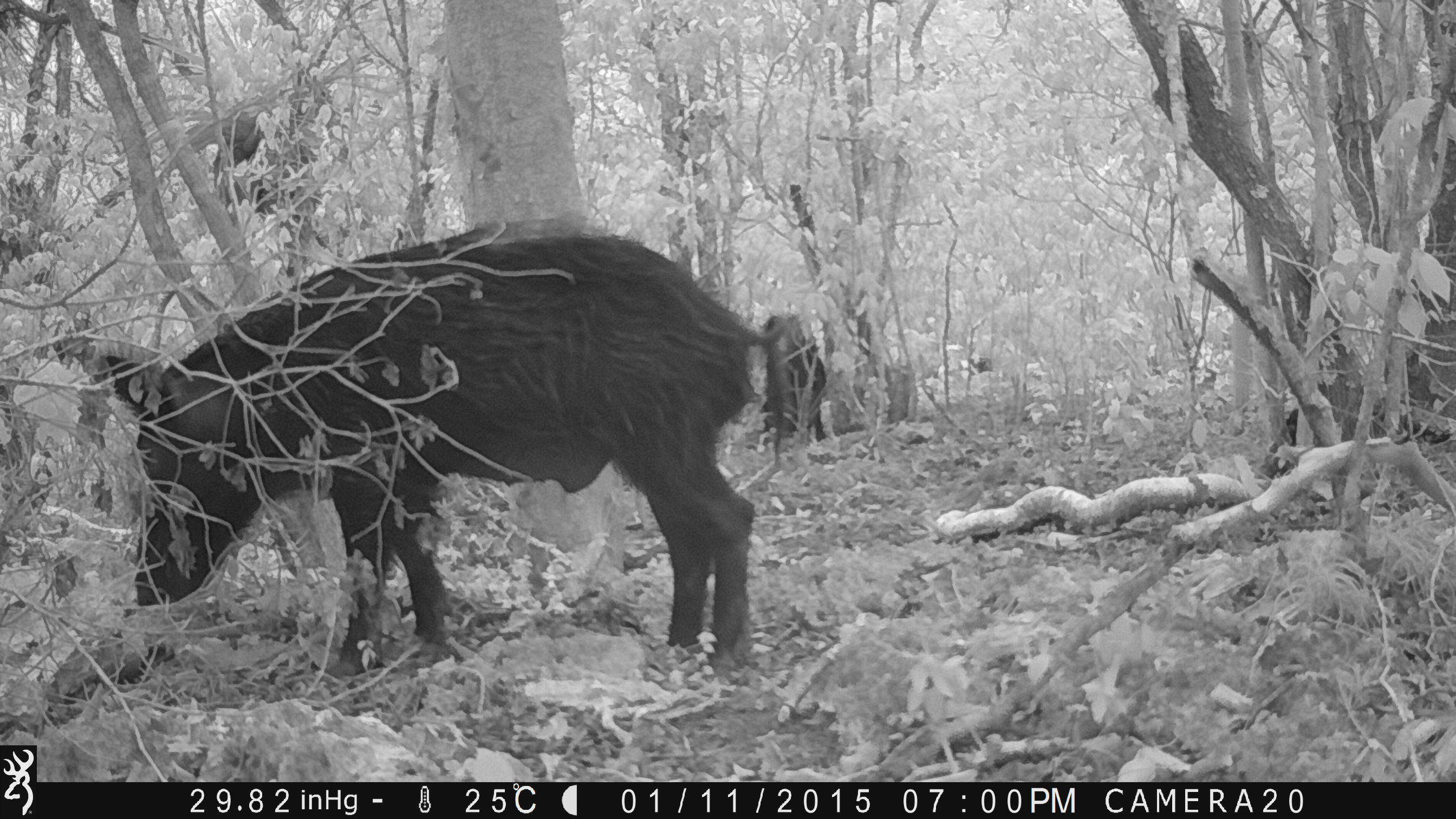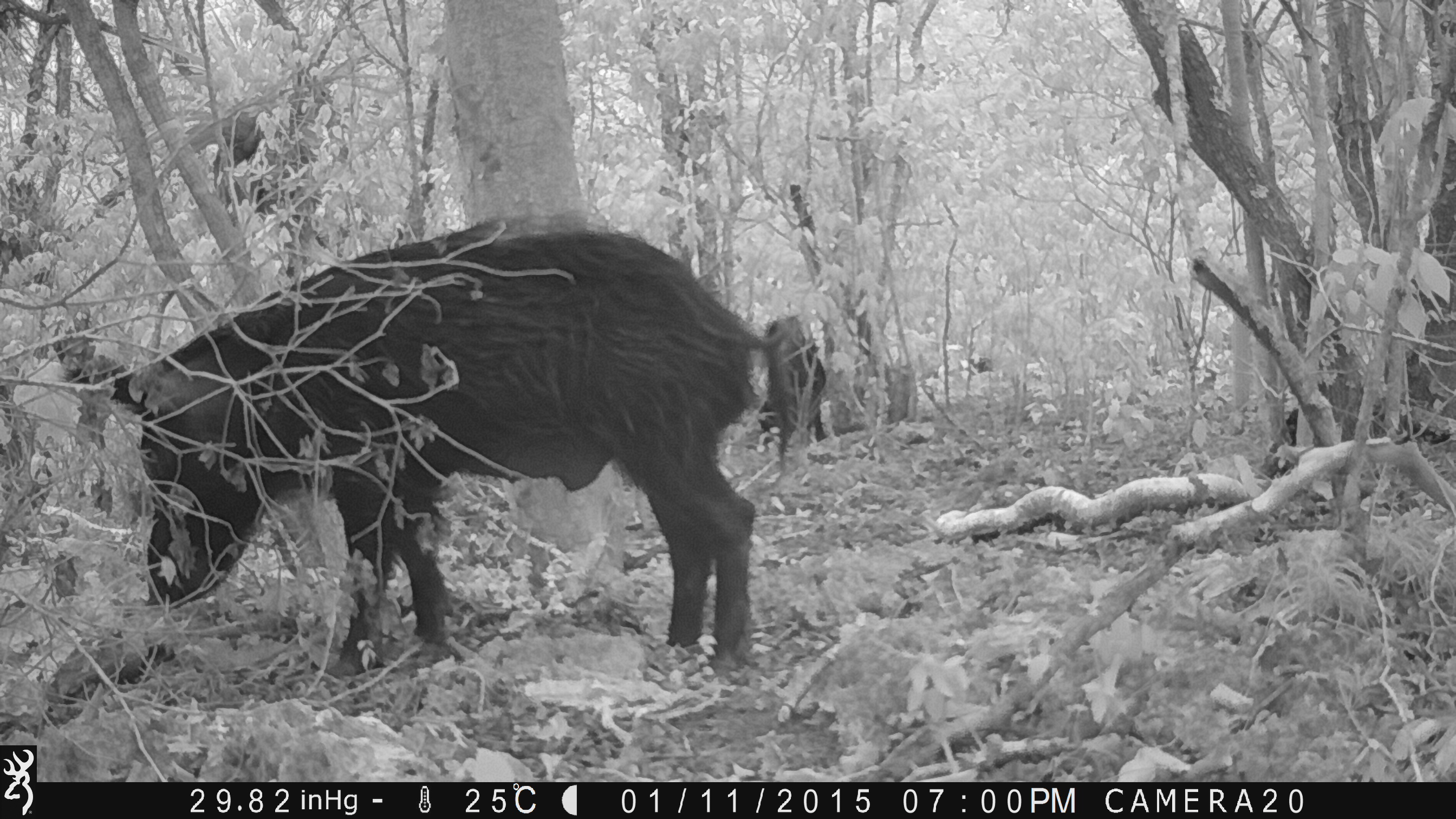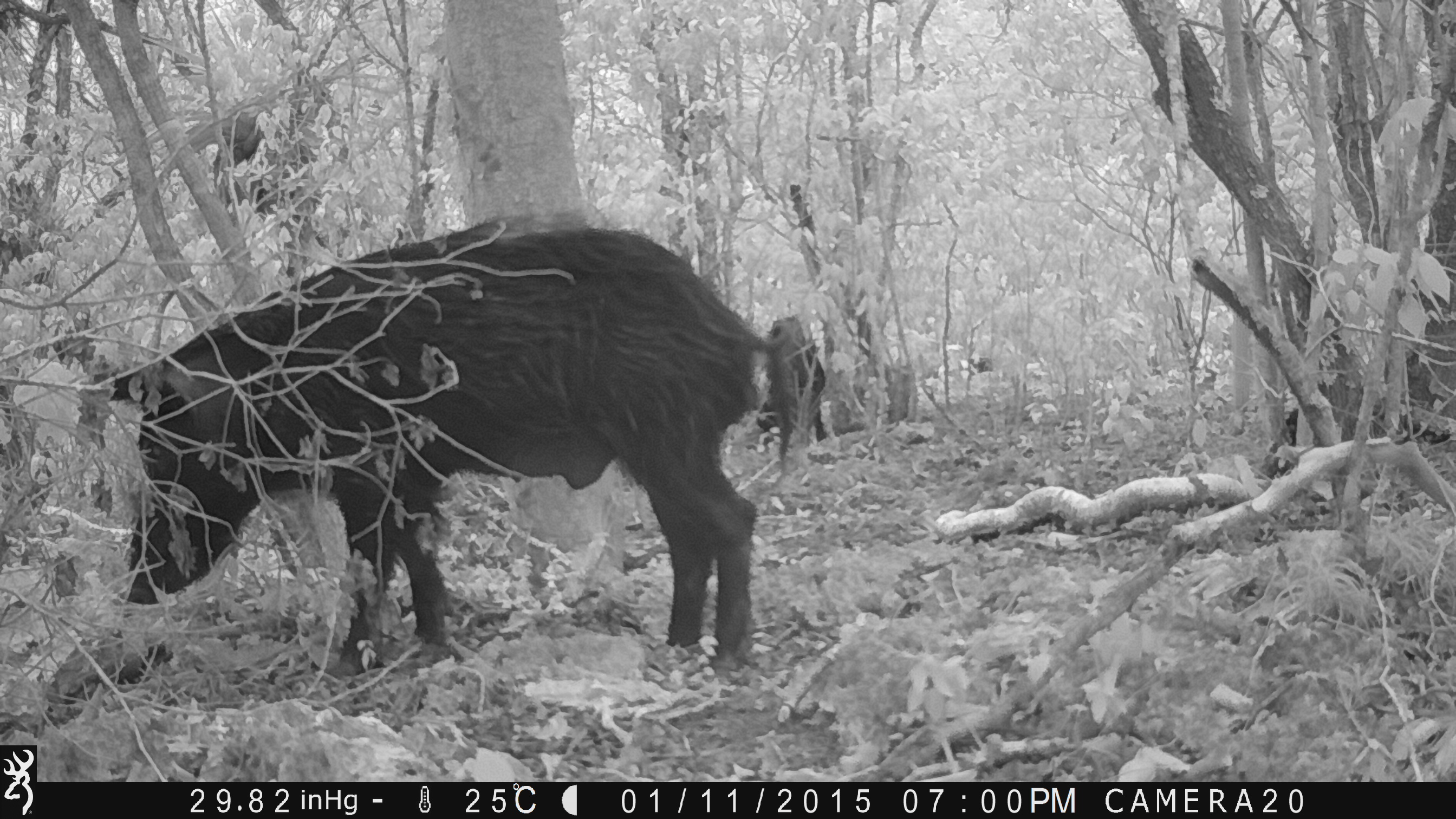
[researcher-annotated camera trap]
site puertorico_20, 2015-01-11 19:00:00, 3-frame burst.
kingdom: Animalia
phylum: Chordata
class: Mammalia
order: Artiodactyla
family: Suidae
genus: Sus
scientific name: Sus scrofa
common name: pig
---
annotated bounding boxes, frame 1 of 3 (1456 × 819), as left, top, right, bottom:
pig: 84, 222, 793, 672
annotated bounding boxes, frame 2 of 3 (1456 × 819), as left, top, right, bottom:
pig: 61, 224, 786, 671; 759, 307, 829, 456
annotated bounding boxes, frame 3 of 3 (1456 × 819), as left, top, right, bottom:
pig: 102, 213, 772, 682; 754, 309, 833, 451